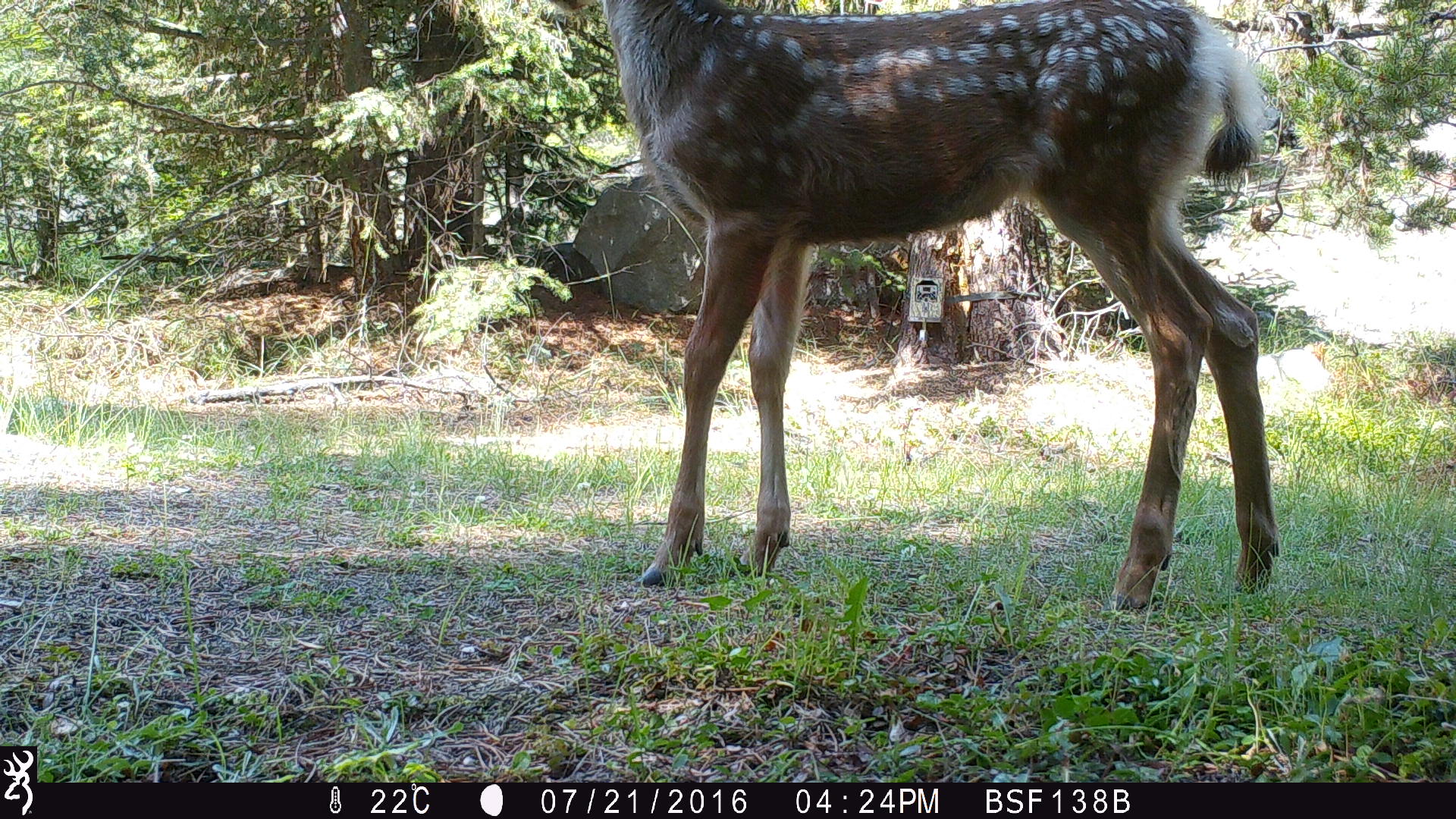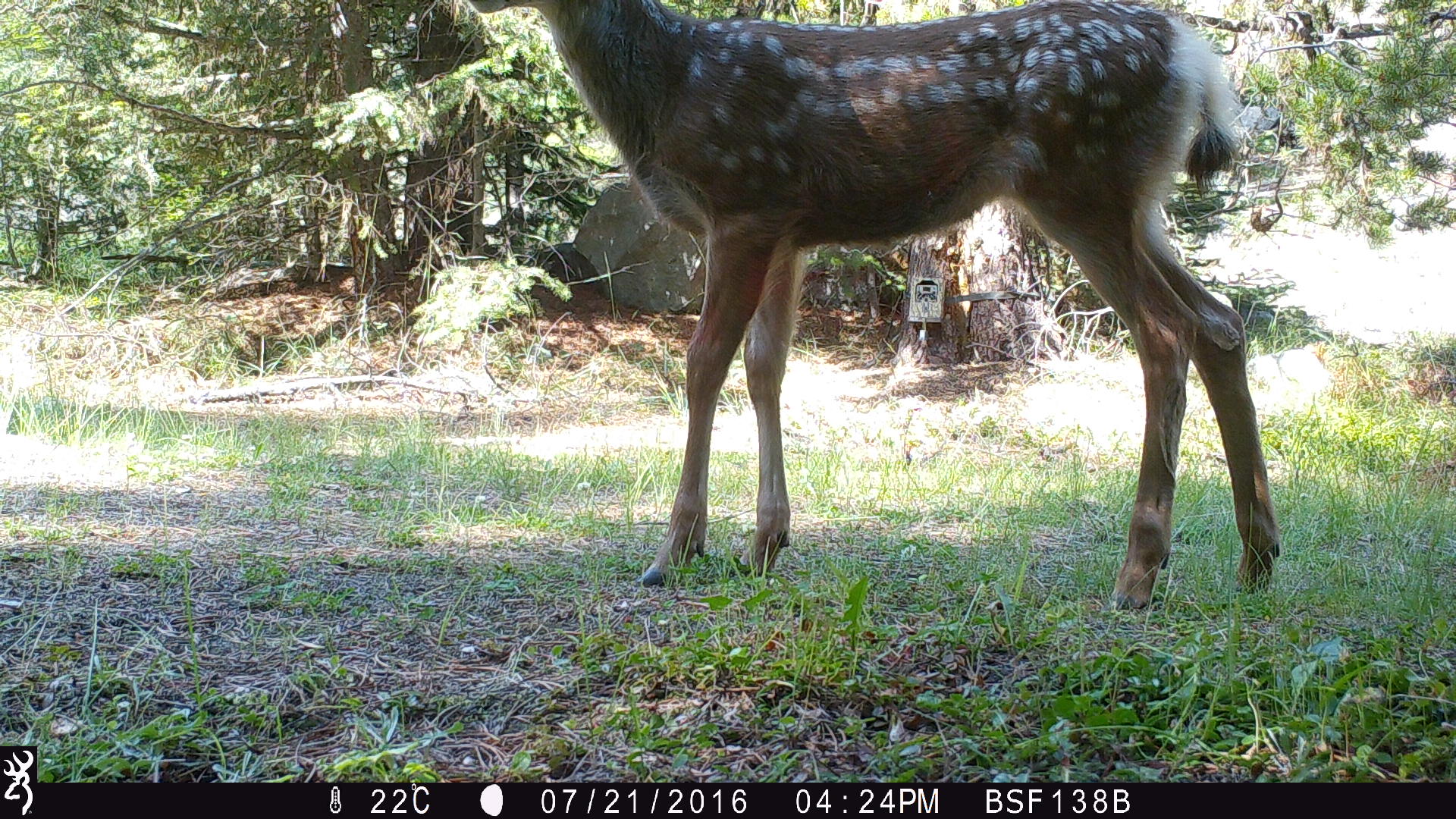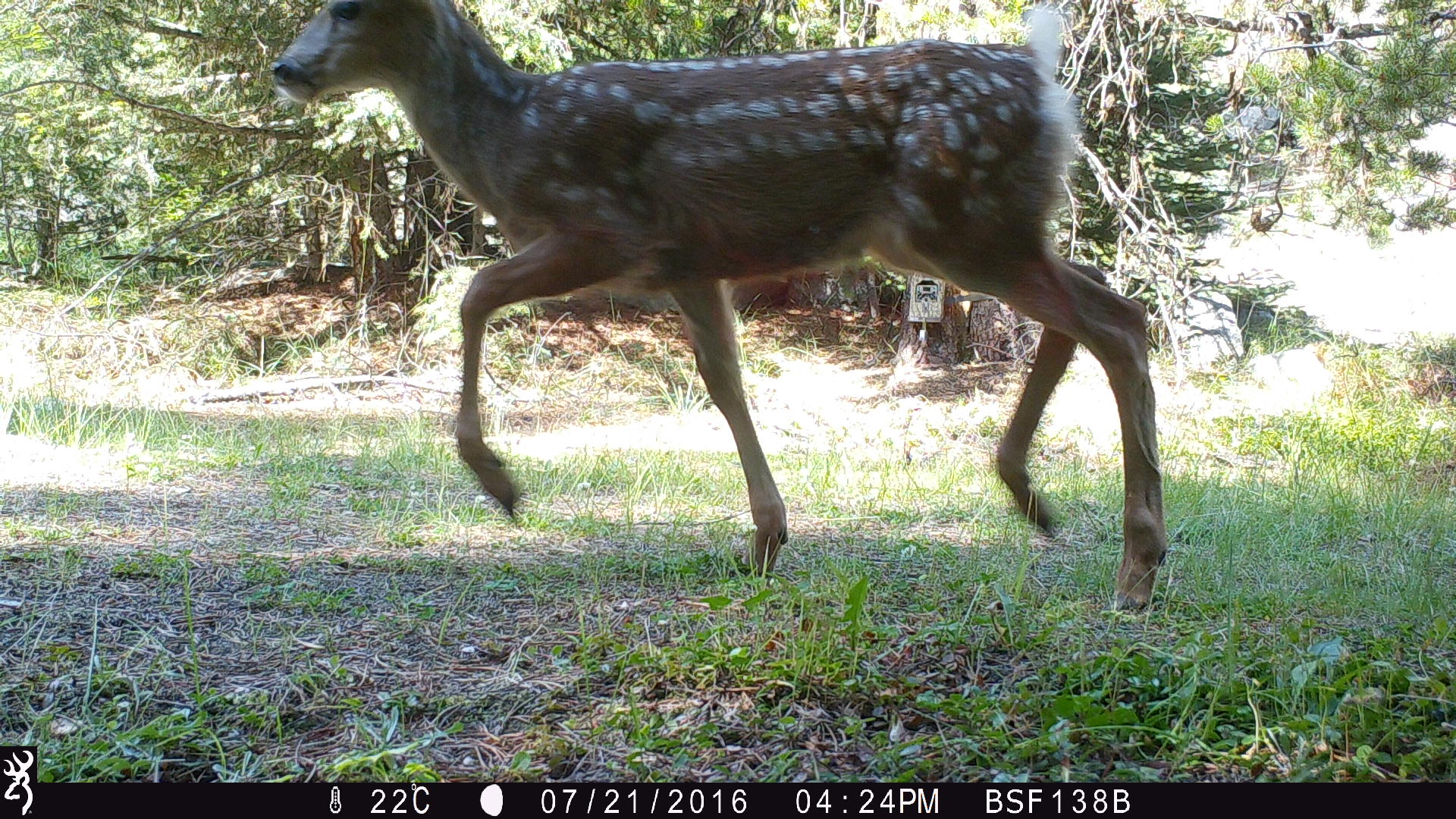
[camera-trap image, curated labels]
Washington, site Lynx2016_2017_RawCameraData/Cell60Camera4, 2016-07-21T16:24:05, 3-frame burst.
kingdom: Animalia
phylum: Chordata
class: Mammalia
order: Artiodactyla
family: Cervidae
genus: Odocoileus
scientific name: Odocoileus hemionus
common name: mule deer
Odocoileus hemionus (mule deer). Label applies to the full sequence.